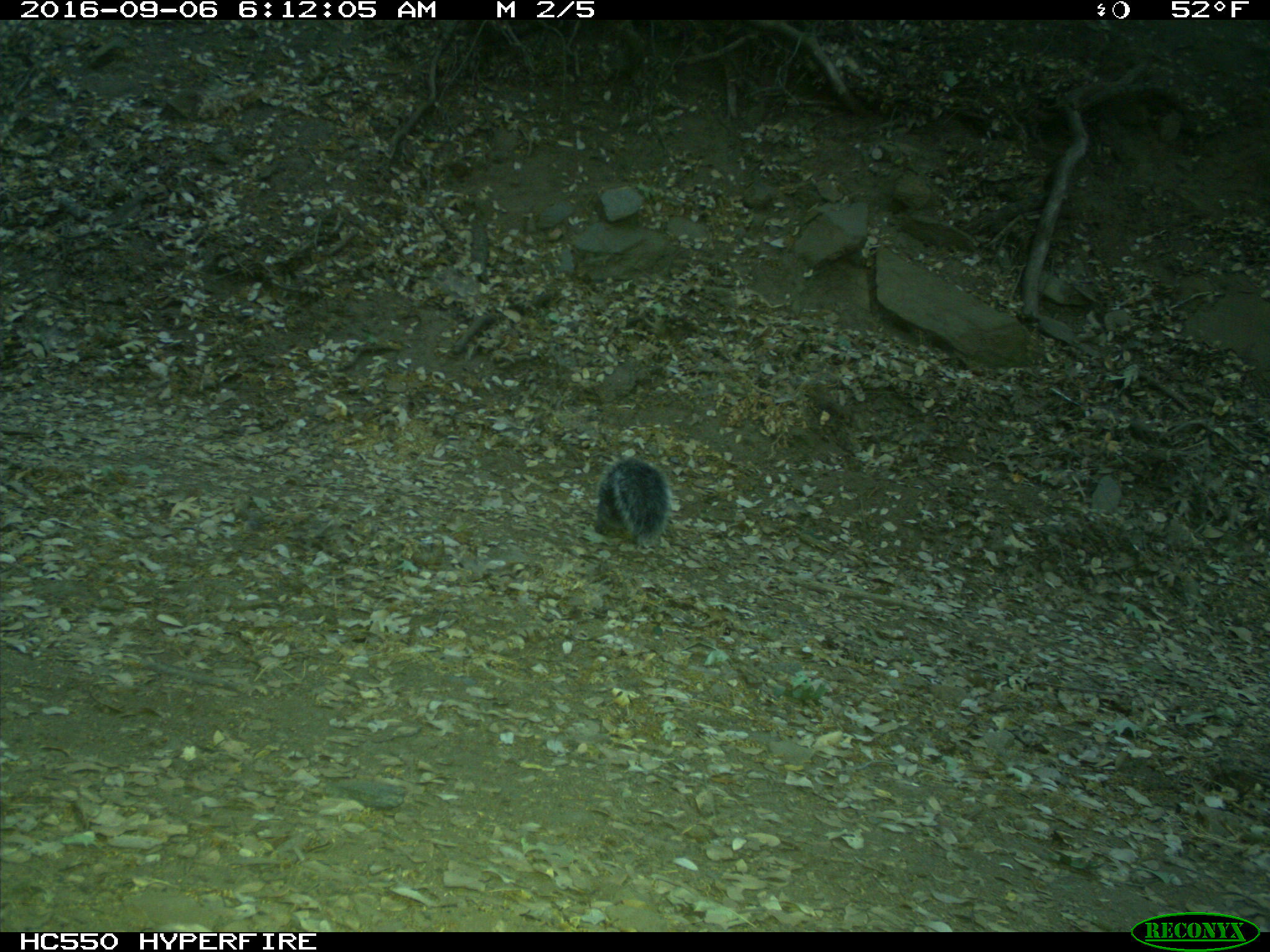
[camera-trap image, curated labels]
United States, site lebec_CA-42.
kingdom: Animalia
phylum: Chordata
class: Mammalia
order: Rodentia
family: Sciuridae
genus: Sciurus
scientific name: Sciurus carolinensis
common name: eastern gray squirrel